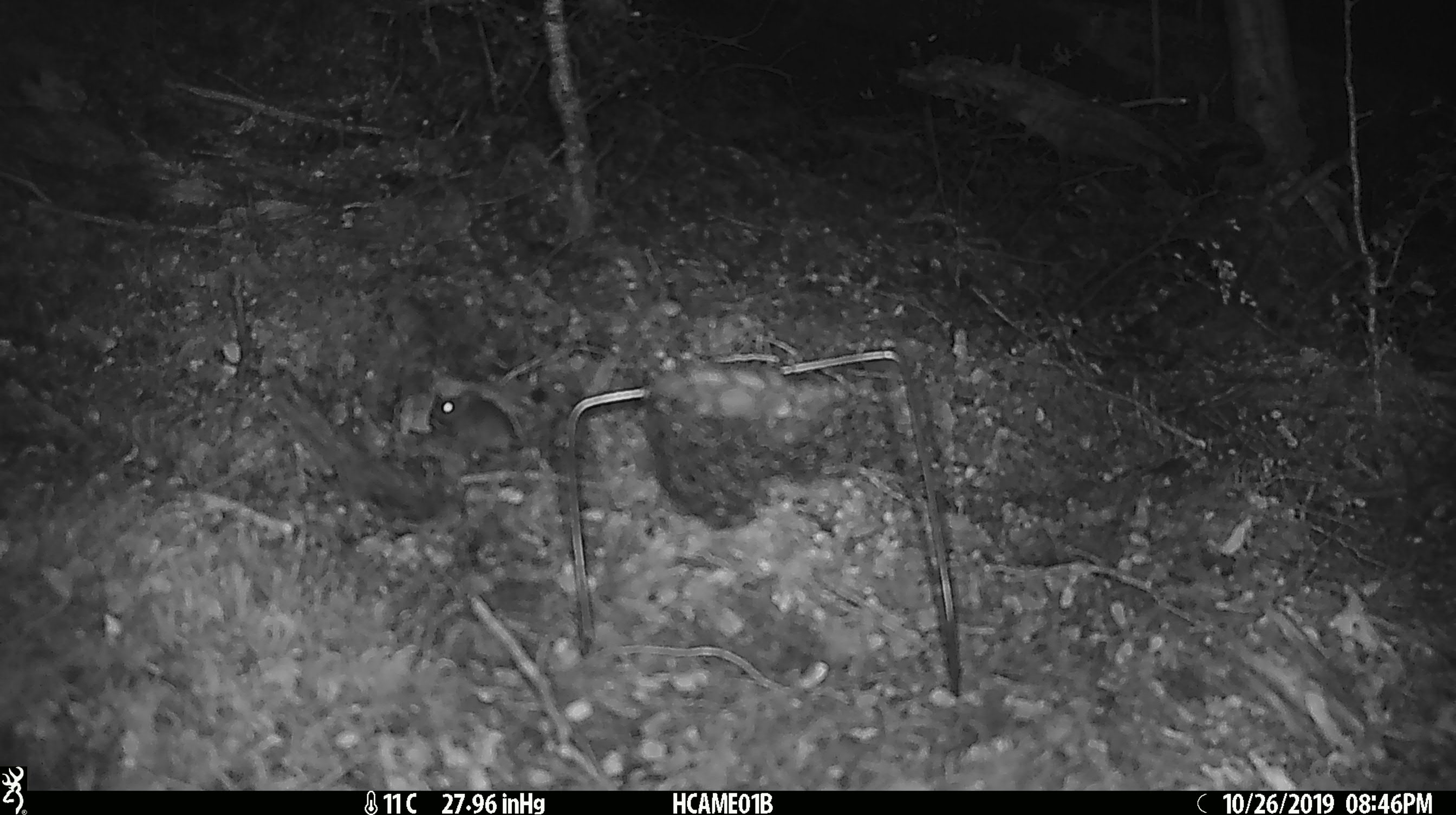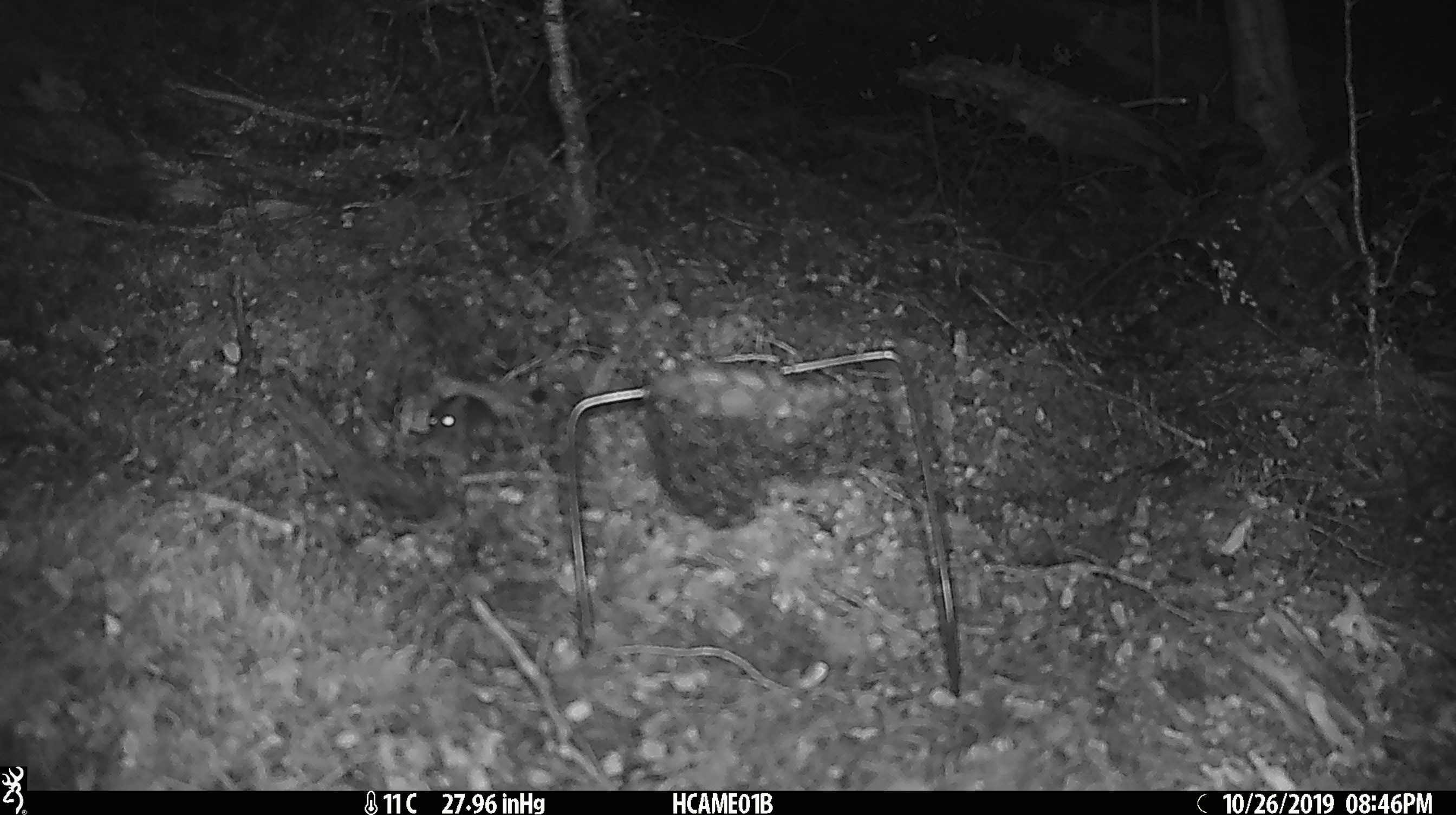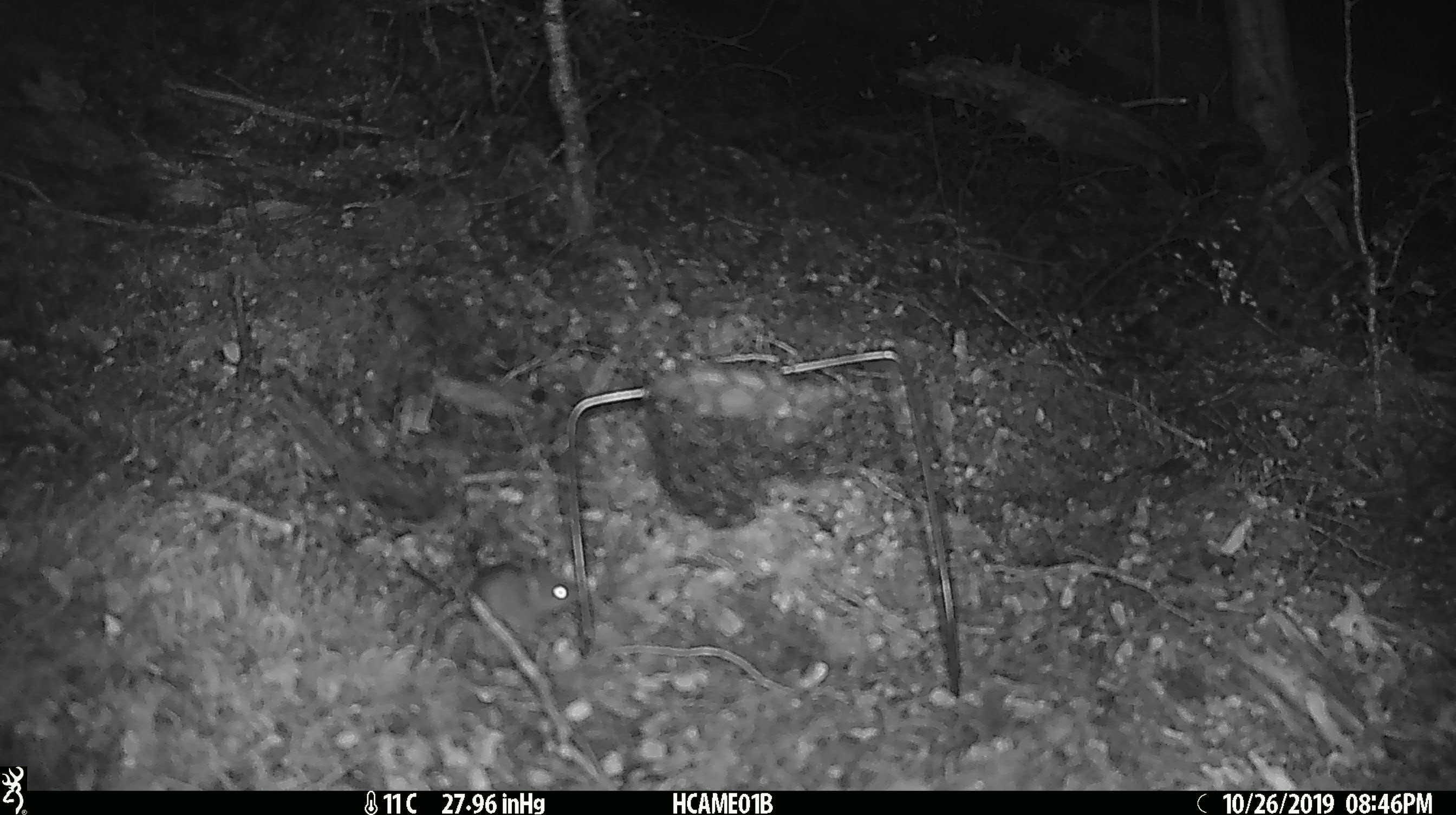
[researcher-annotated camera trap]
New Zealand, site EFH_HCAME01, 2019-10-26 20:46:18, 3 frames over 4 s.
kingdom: Animalia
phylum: Chordata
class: Mammalia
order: Rodentia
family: Muridae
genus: Mus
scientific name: Mus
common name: mouse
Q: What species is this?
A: Mouse (Mus).